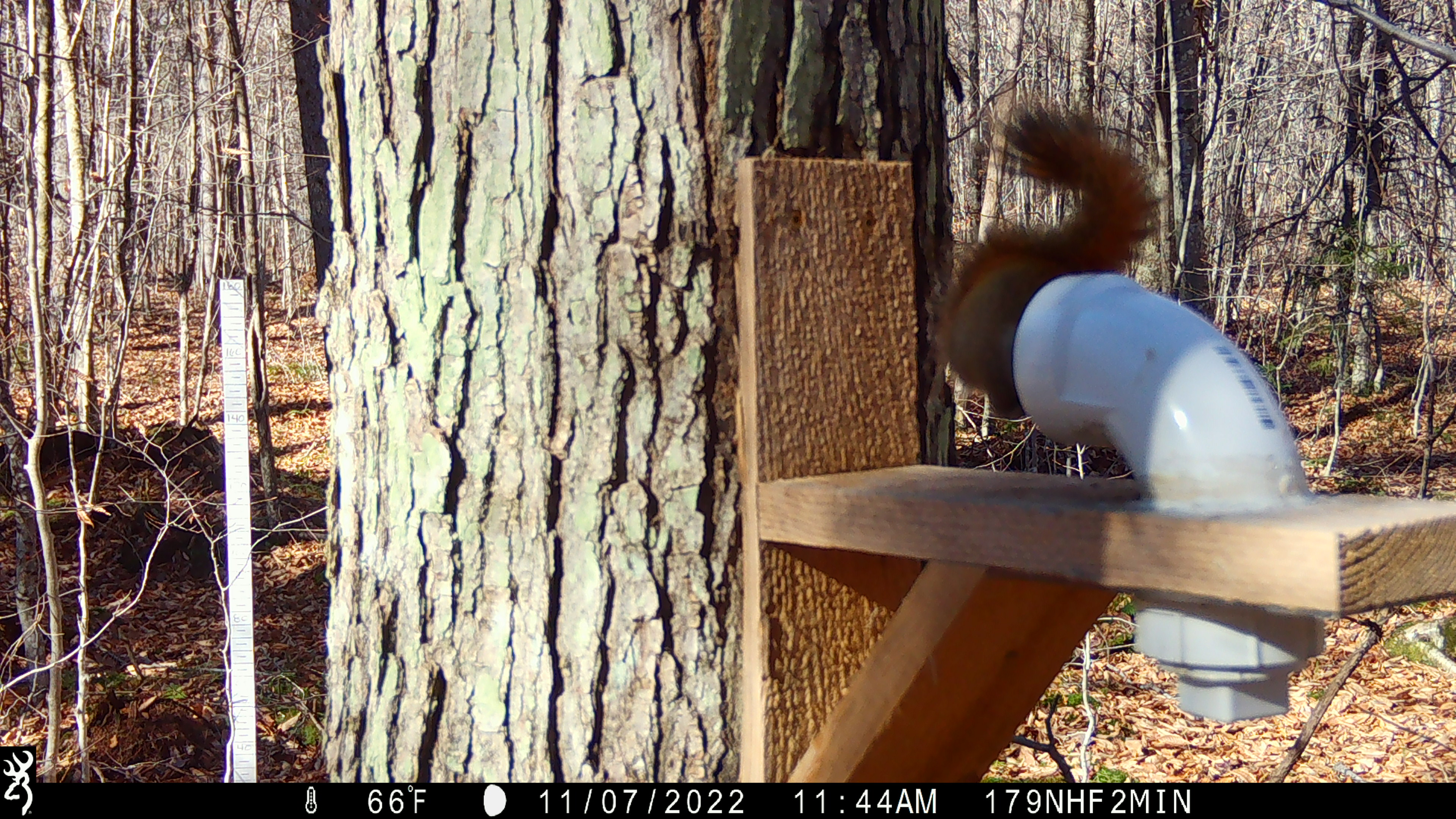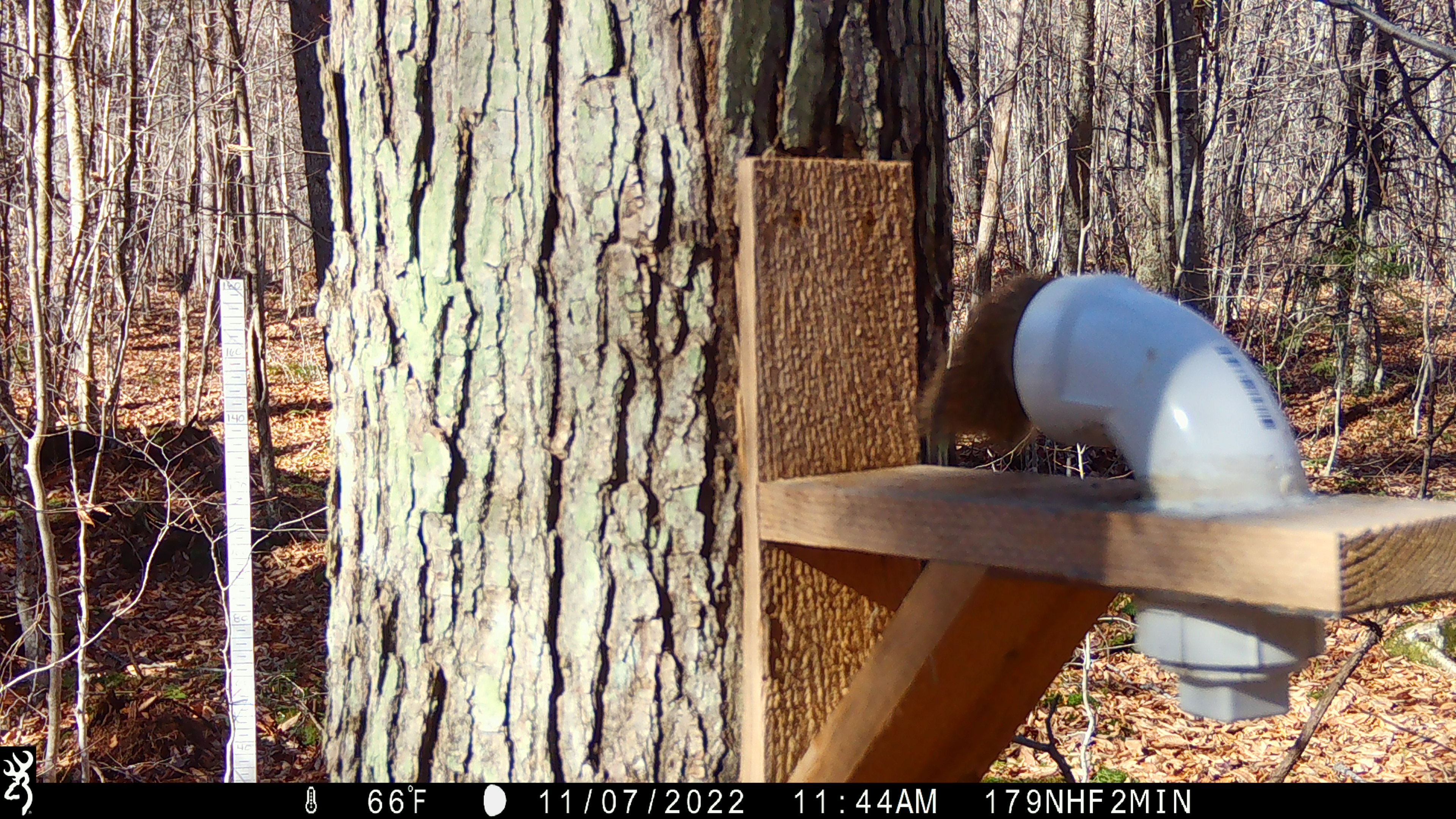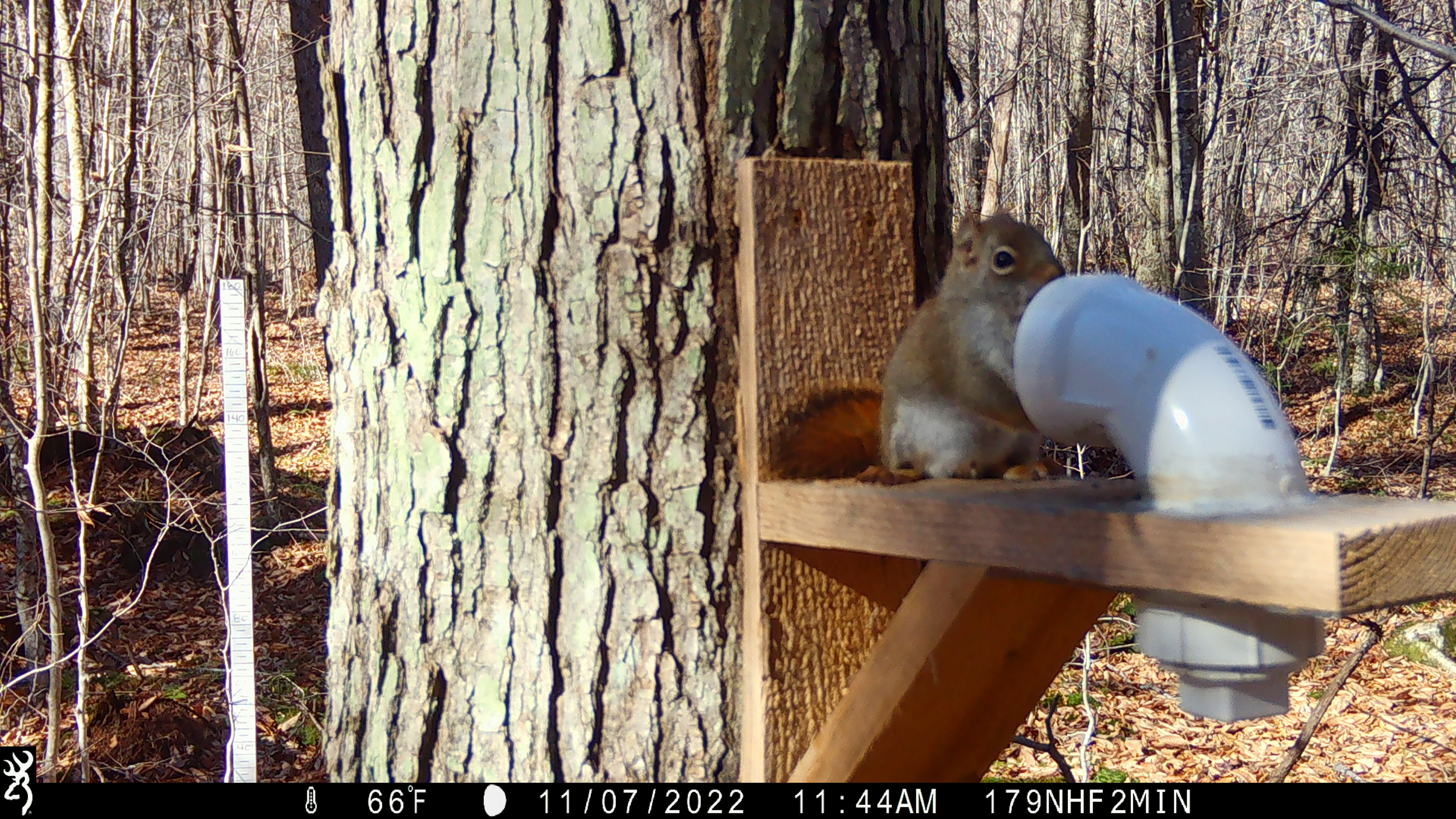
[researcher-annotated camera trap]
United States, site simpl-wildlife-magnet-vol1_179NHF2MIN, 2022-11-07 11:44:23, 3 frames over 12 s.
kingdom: Animalia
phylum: Chordata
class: Mammalia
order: Rodentia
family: Sciuridae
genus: Tamiasciurus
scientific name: Tamiasciurus hudsonicus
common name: red squirrel